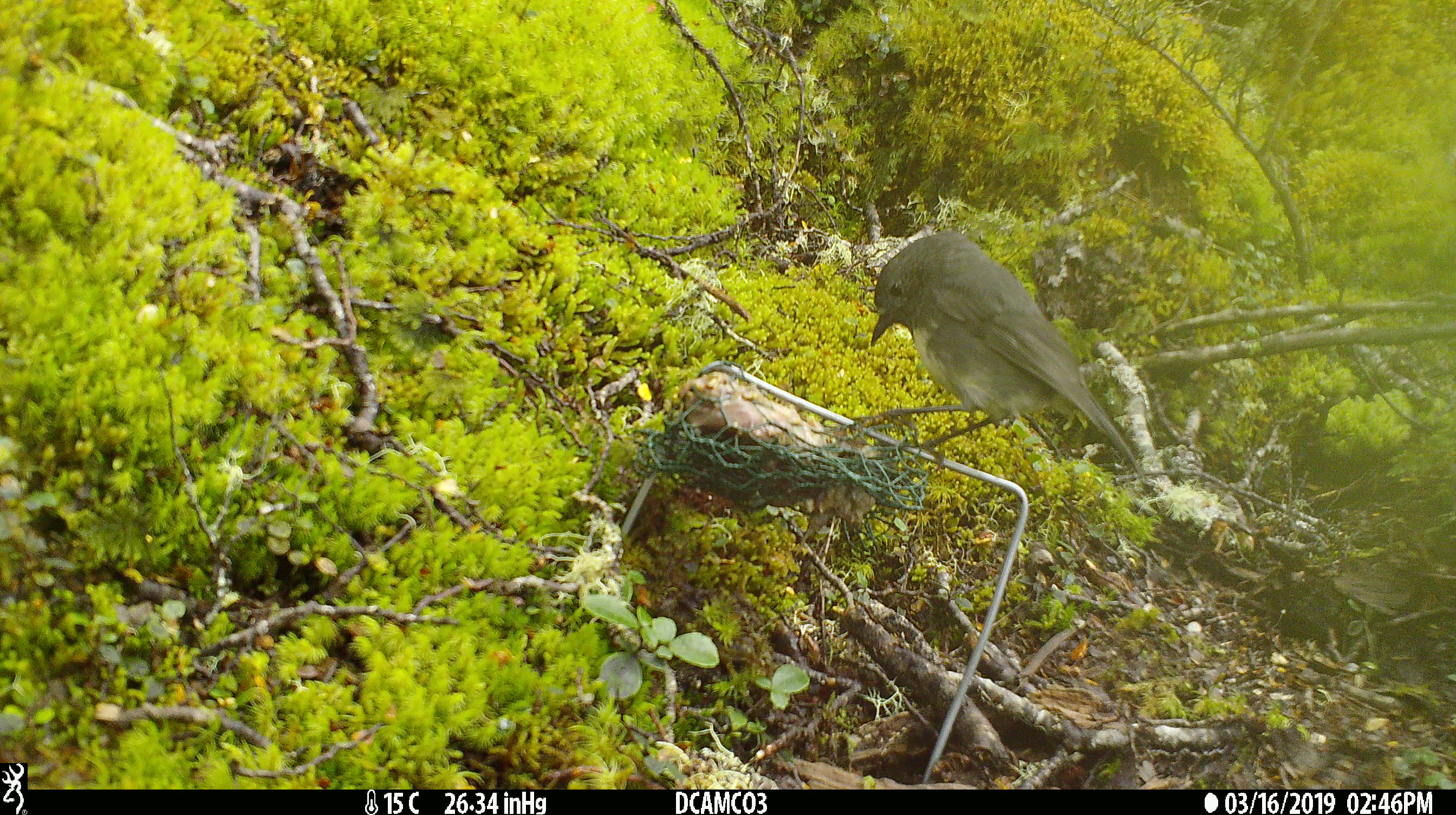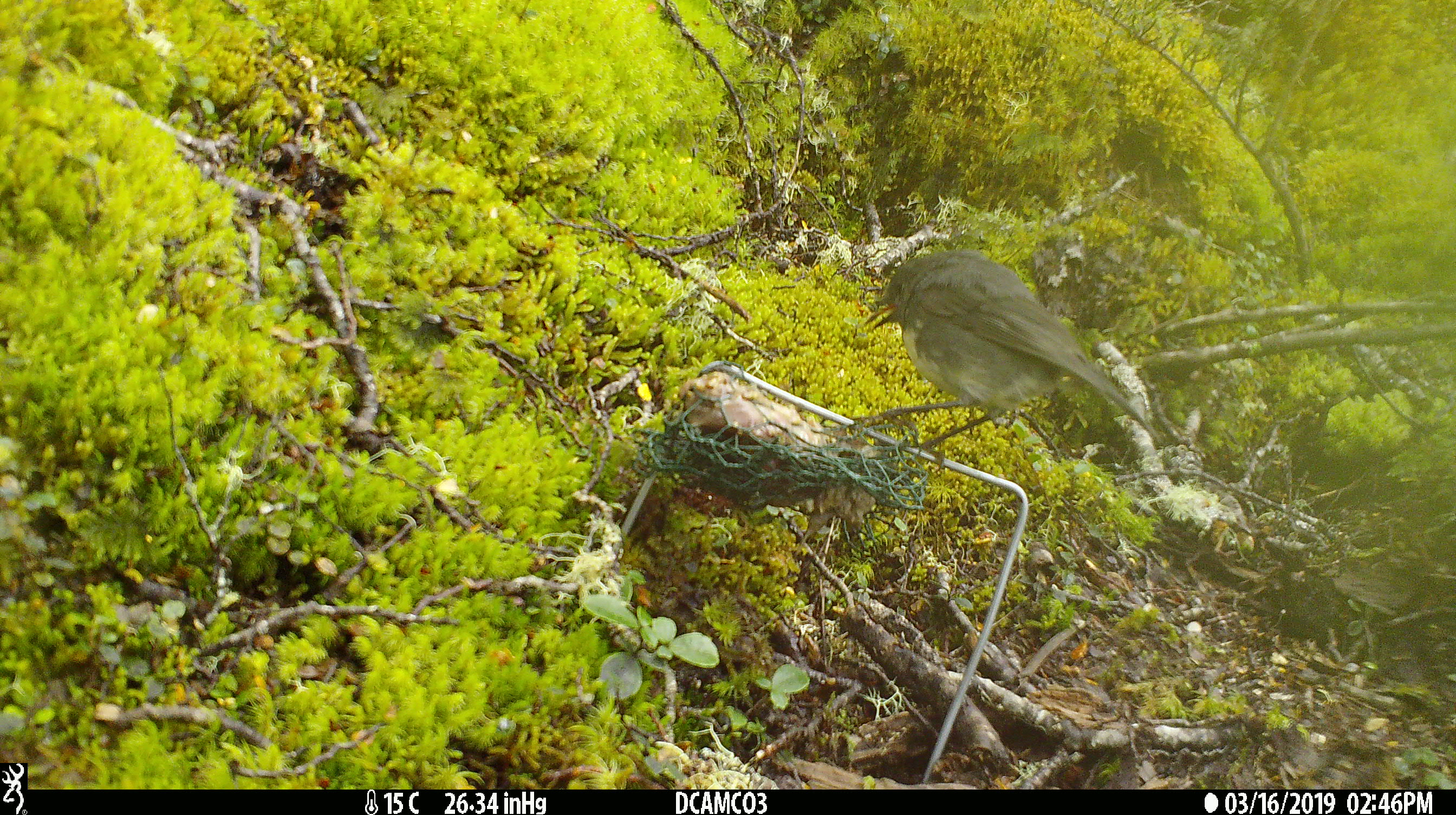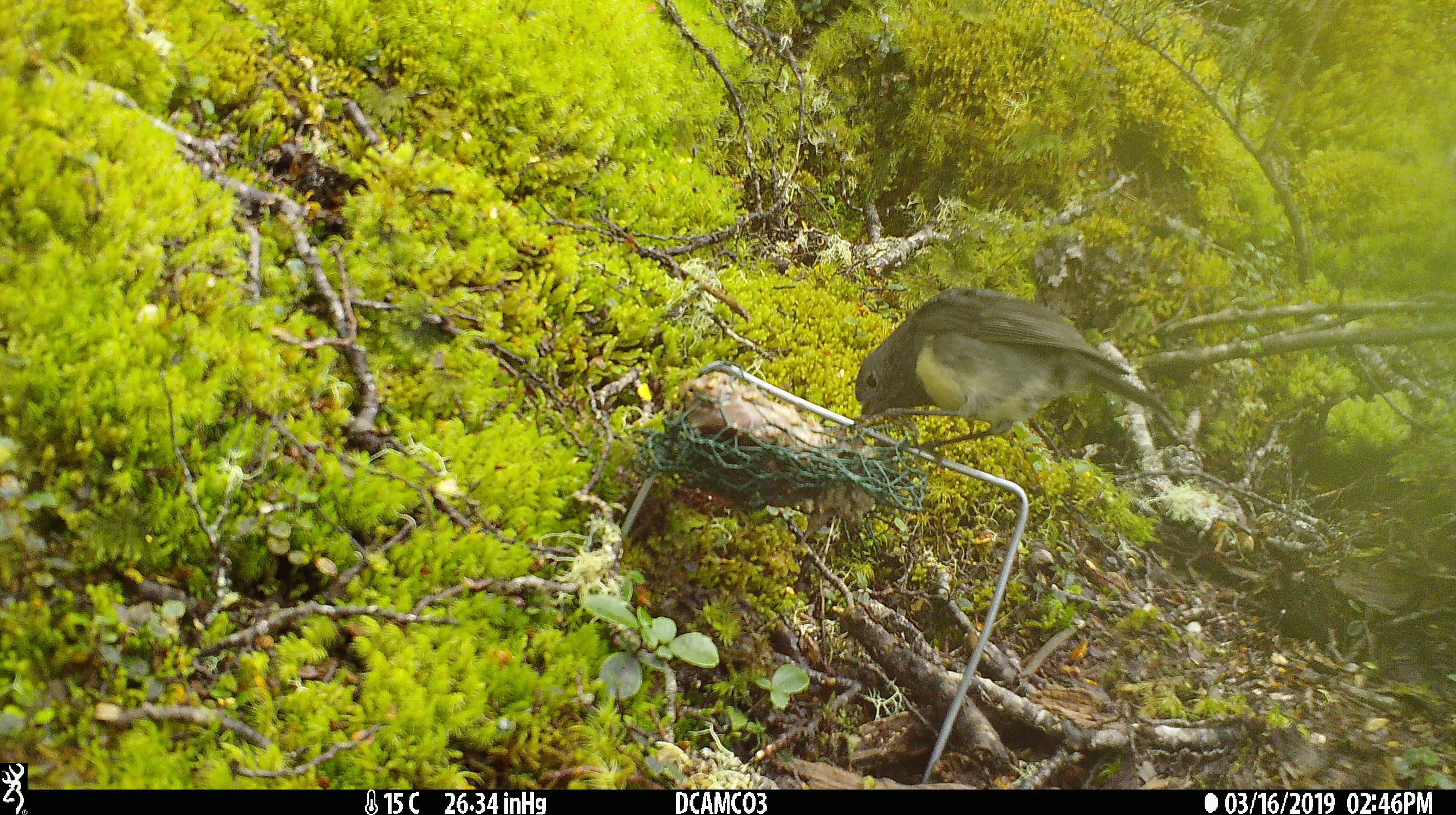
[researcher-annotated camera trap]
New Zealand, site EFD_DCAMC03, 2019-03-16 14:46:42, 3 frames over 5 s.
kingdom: Animalia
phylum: Chordata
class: Aves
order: Passeriformes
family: Petroicidae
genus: Petroica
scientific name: Petroica australis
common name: new zealand robin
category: robin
Robin (new zealand robin) (Petroica australis).